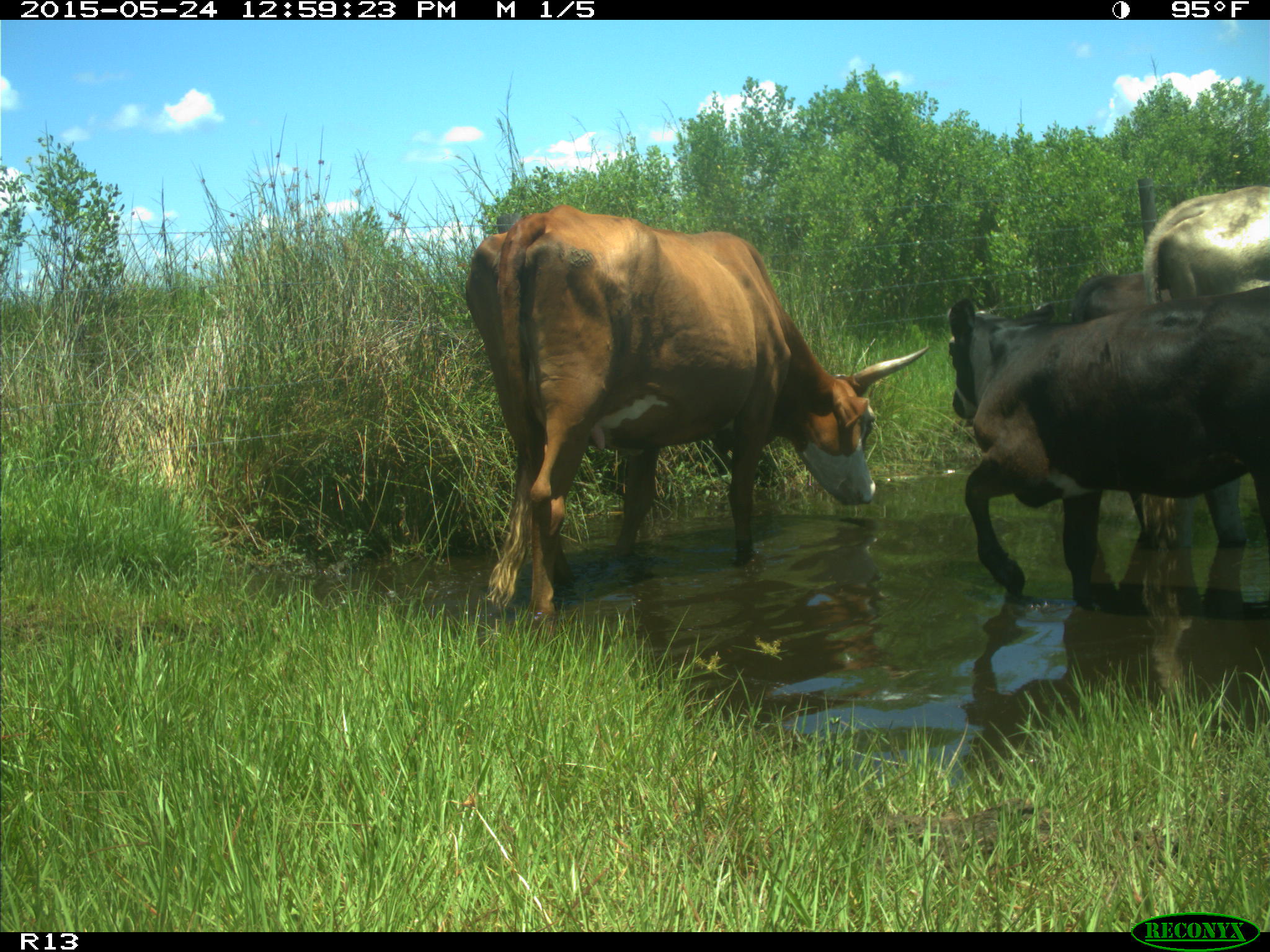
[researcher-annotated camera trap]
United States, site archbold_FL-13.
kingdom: Animalia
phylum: Chordata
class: Mammalia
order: Artiodactyla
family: Bovidae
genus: Bos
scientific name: Bos taurus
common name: domestic cow